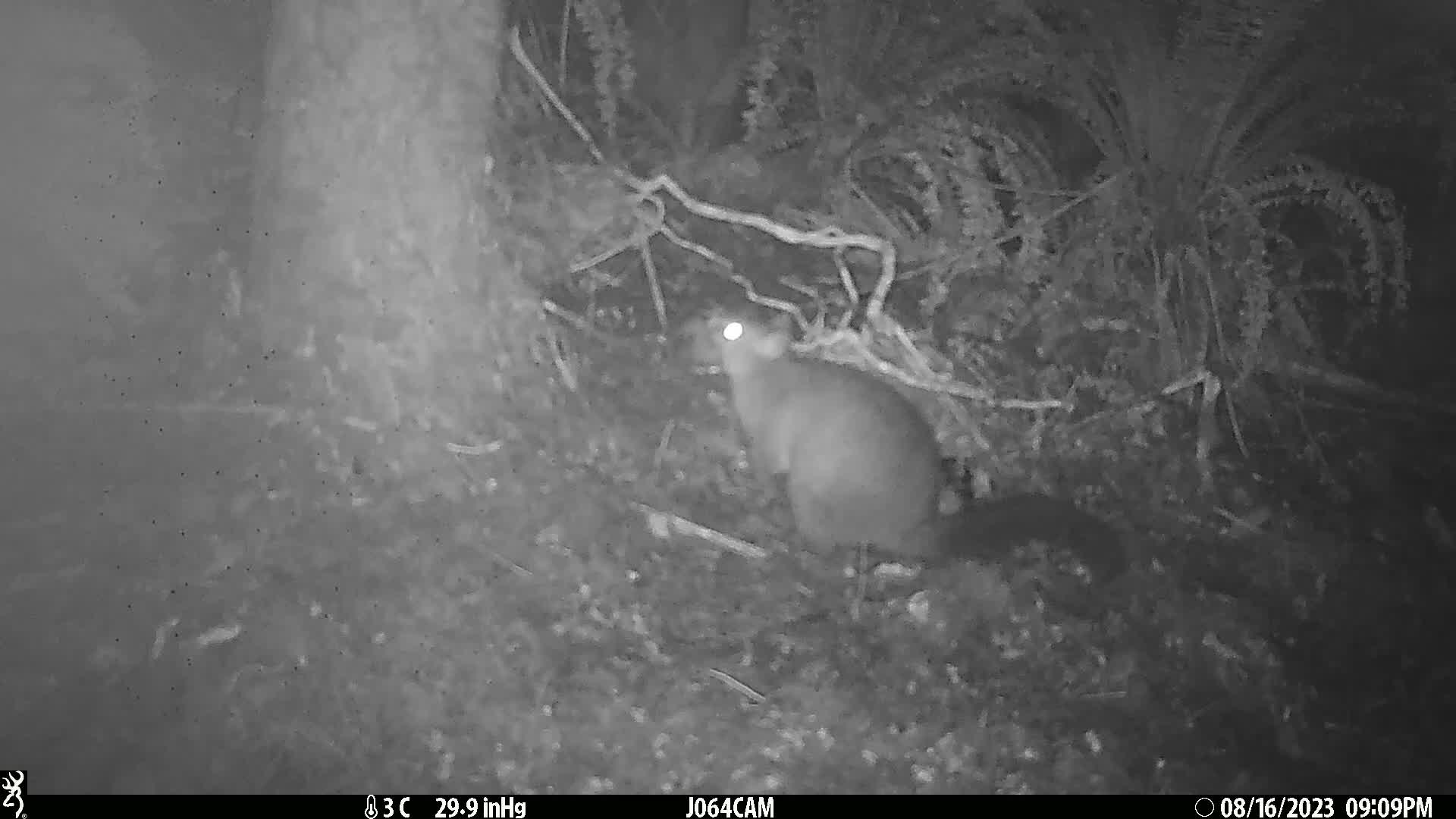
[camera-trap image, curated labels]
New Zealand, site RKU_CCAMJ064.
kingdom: Animalia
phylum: Chordata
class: Mammalia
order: Diprotodontia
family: Phalangeridae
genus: Trichosurus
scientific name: Trichosurus vulpecula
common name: common brushtail possum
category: possum